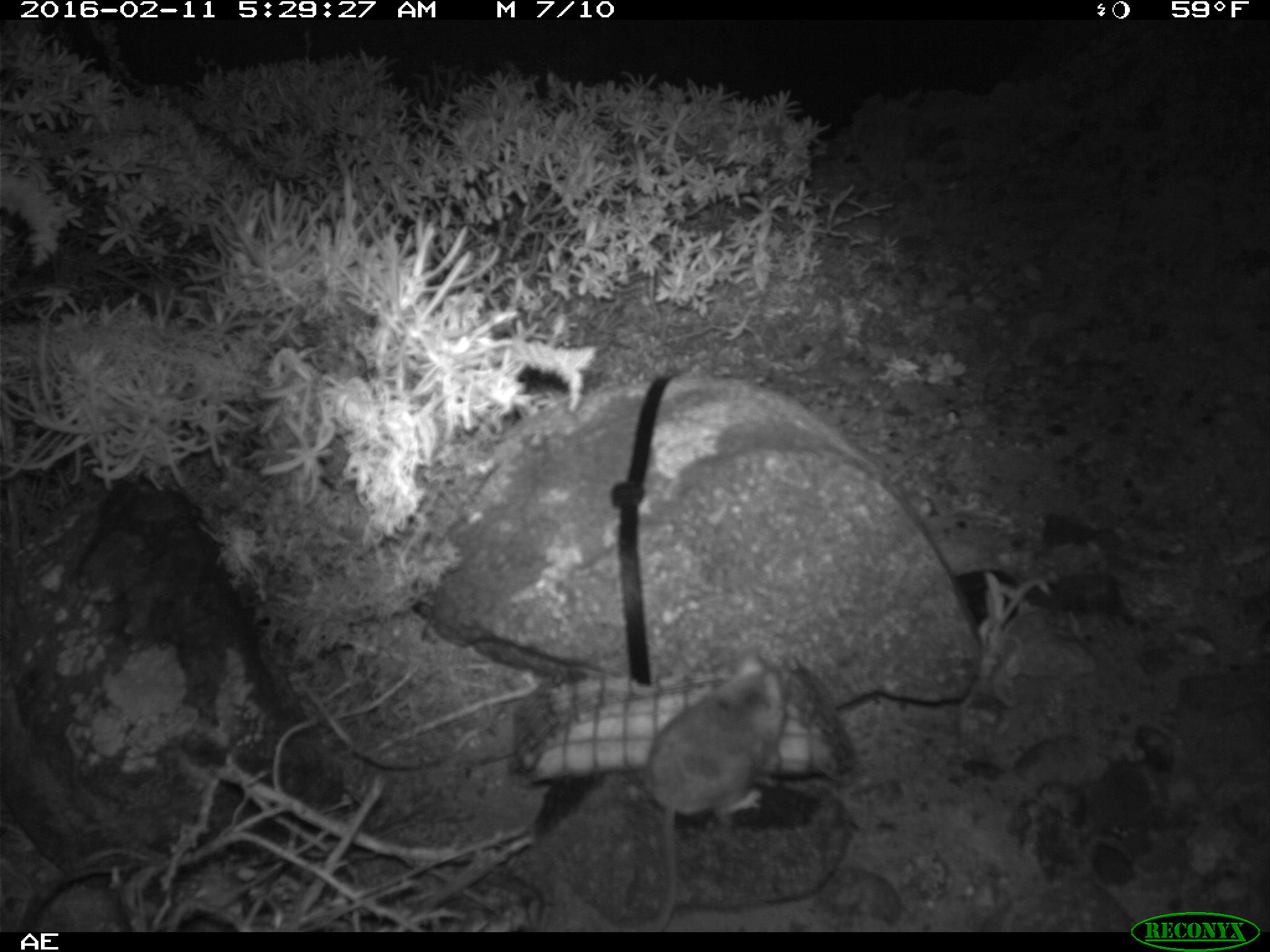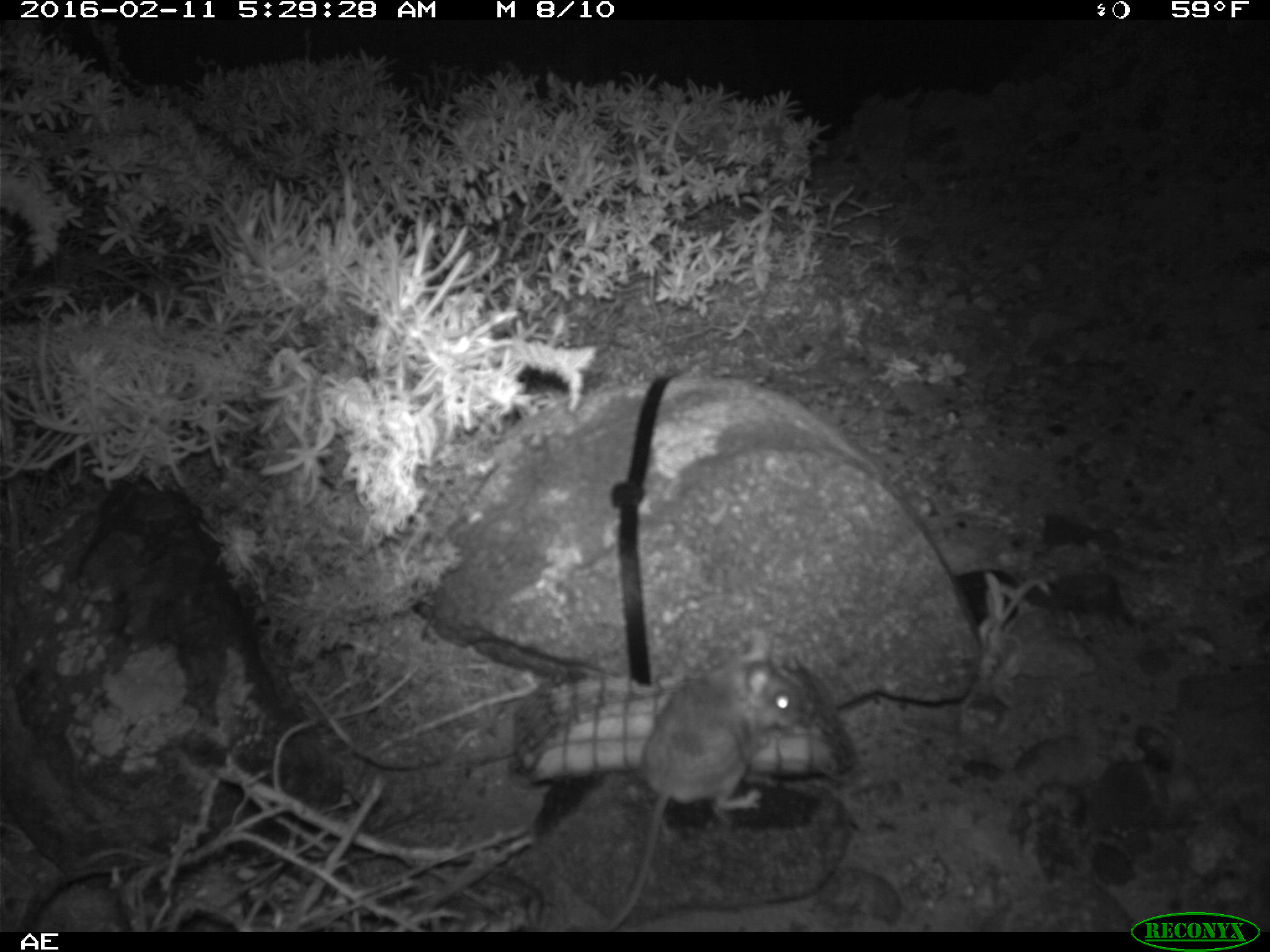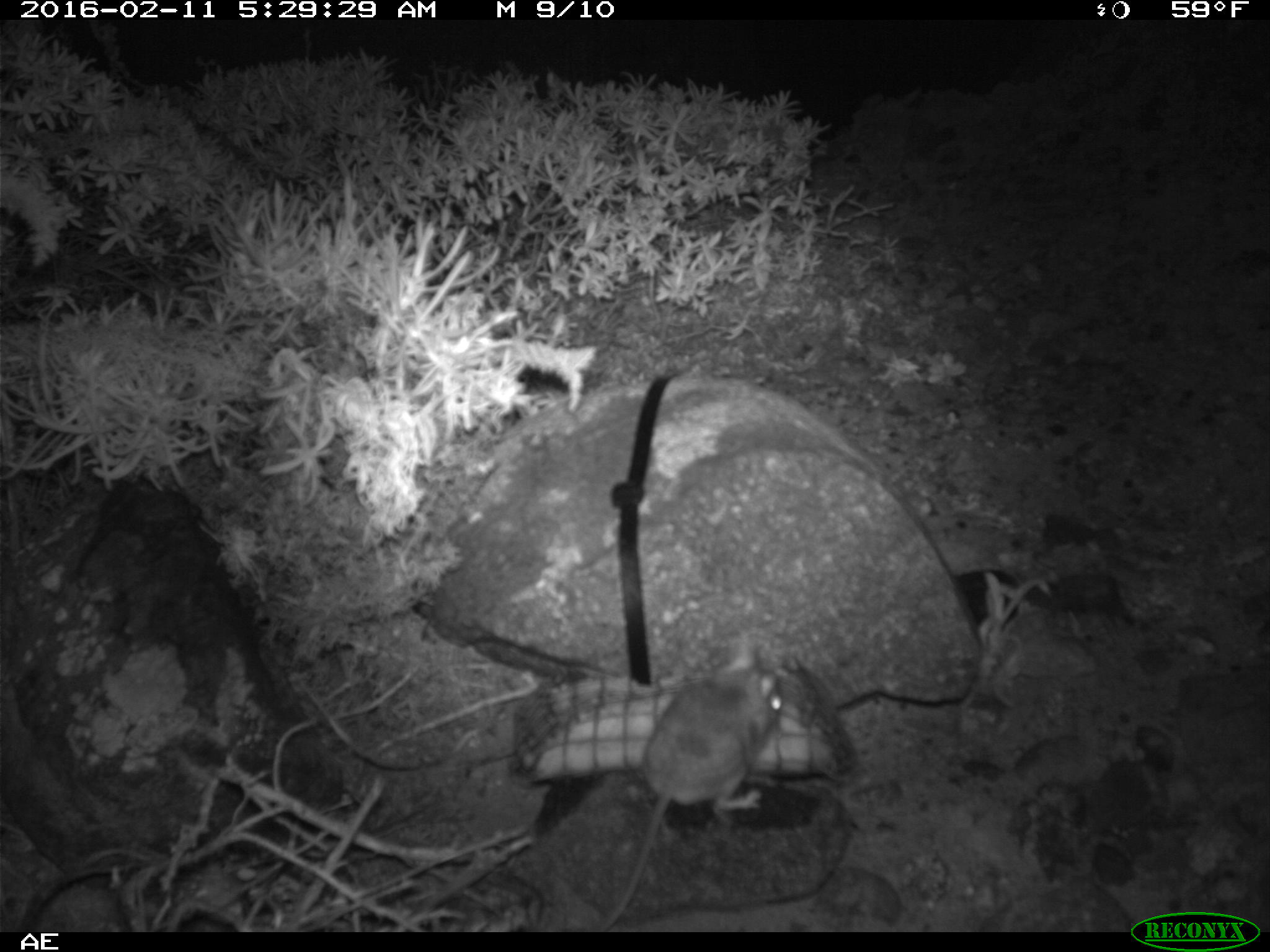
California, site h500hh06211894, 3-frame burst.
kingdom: Animalia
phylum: Chordata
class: Mammalia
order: Rodentia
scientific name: Rodentia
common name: rodent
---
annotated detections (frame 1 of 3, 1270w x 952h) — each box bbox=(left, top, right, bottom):
rodent: bbox=(645, 647, 787, 931)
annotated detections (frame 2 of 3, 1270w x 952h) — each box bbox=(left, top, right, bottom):
rodent: bbox=(603, 628, 801, 931)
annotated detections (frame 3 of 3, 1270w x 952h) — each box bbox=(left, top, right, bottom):
rodent: bbox=(599, 640, 783, 932)